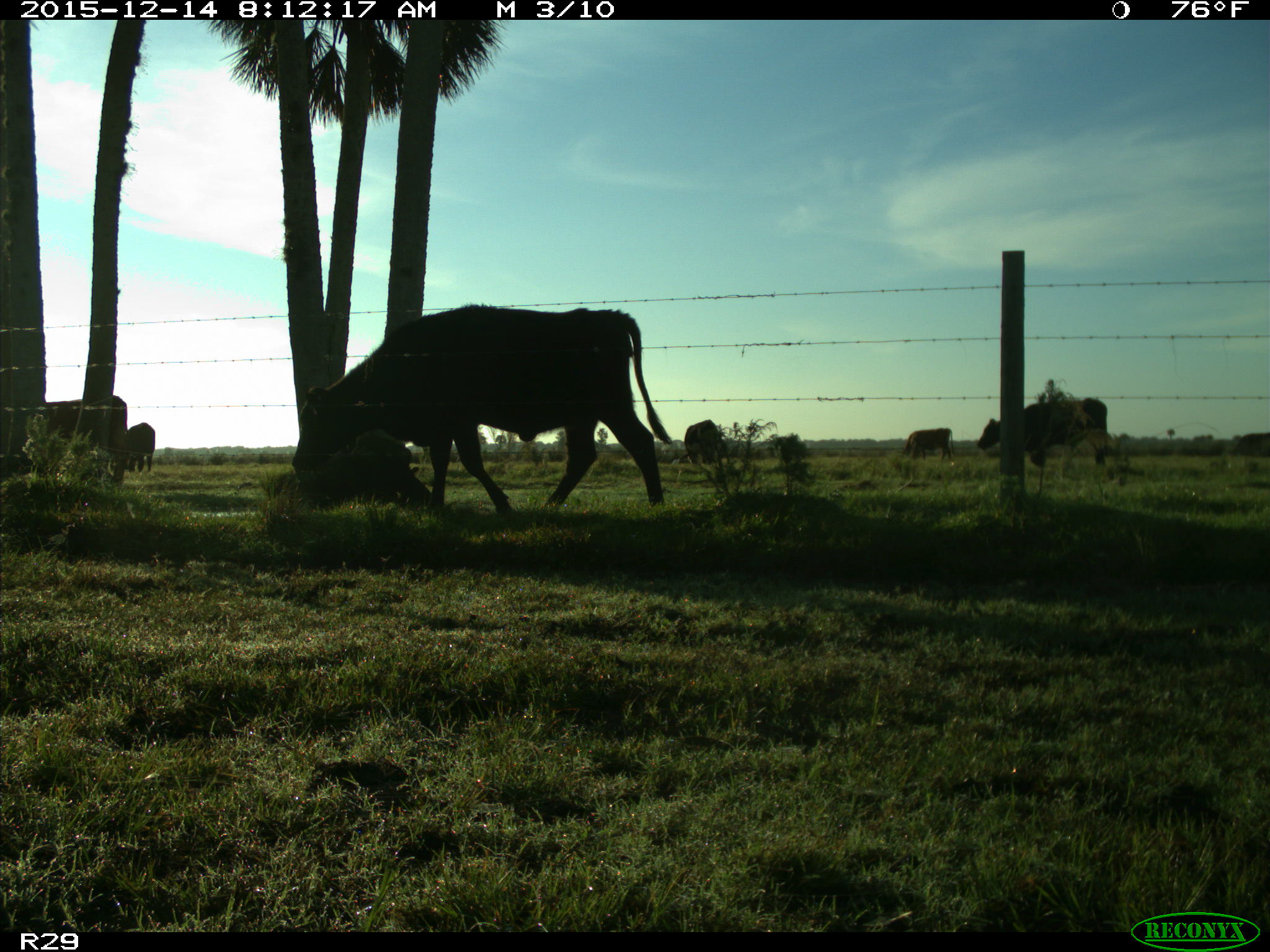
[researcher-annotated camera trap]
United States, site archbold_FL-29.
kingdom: Animalia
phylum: Chordata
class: Mammalia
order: Artiodactyla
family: Bovidae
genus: Bos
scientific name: Bos taurus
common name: domestic cow